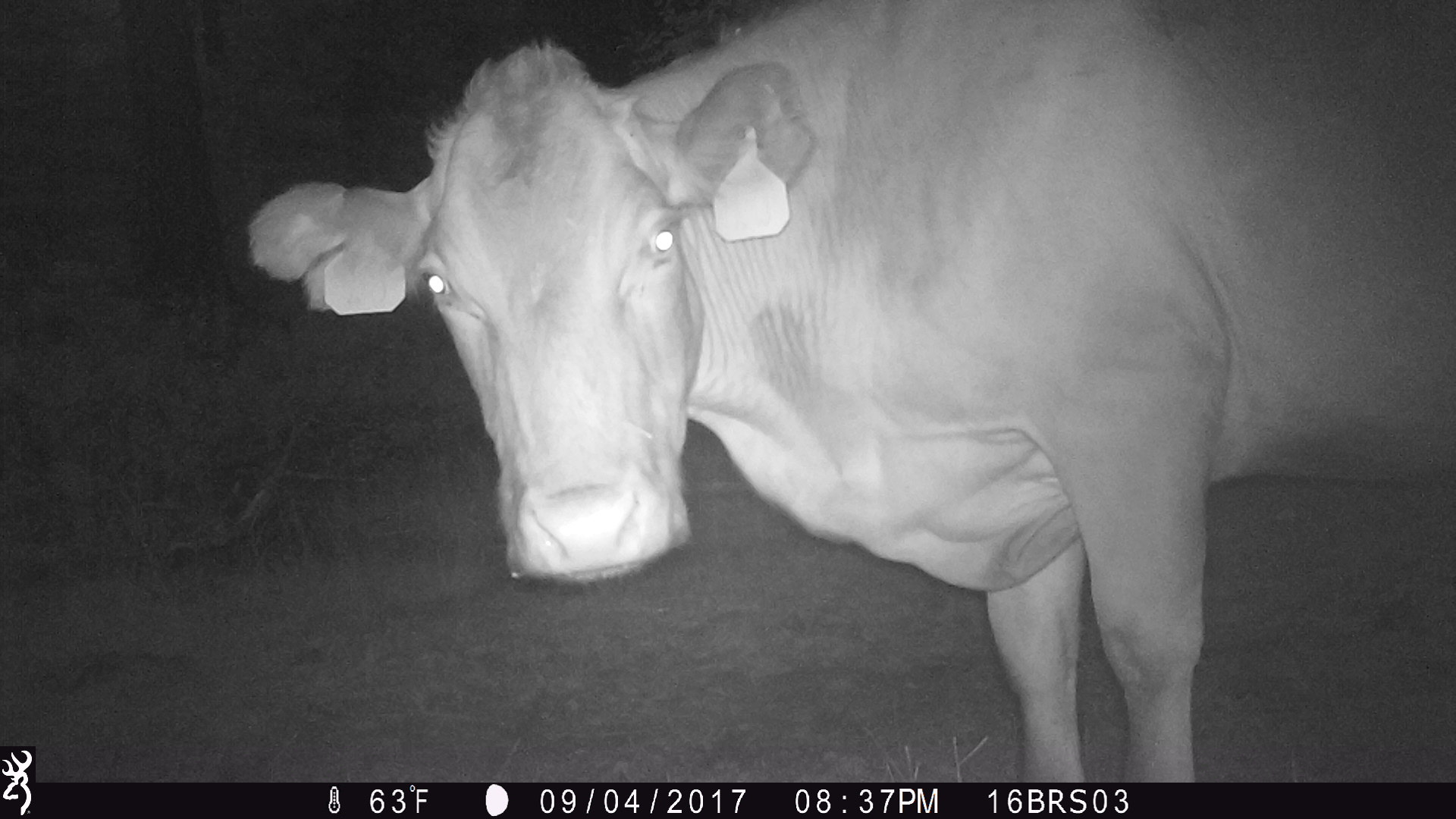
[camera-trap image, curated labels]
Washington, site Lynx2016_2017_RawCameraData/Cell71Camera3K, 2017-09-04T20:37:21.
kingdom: Animalia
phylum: Chordata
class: Mammalia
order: Artiodactyla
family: Bovidae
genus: Bos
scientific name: Bos taurus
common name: domestic cattle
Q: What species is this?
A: Domestic cattle (Bos taurus).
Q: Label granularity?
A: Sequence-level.